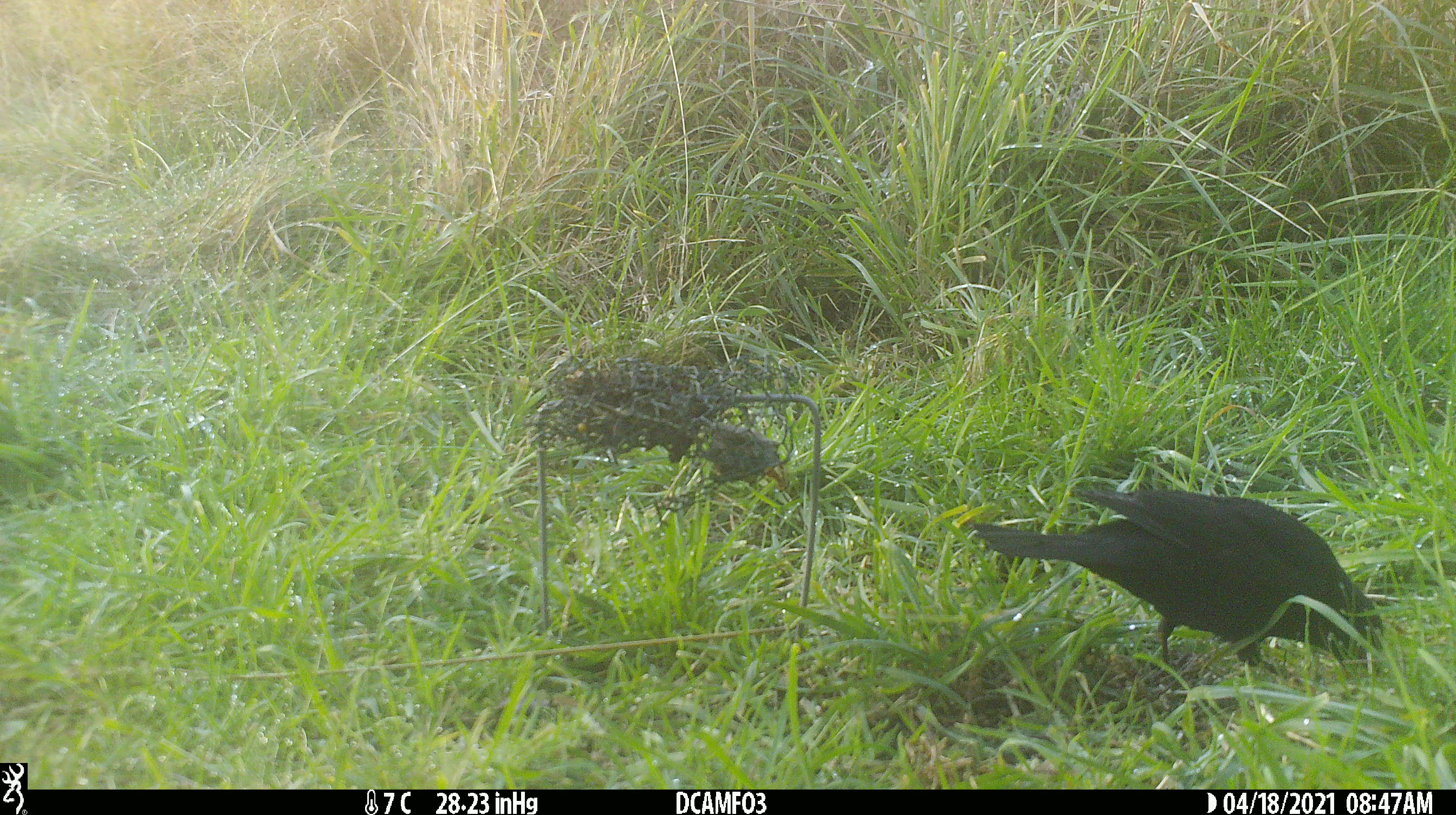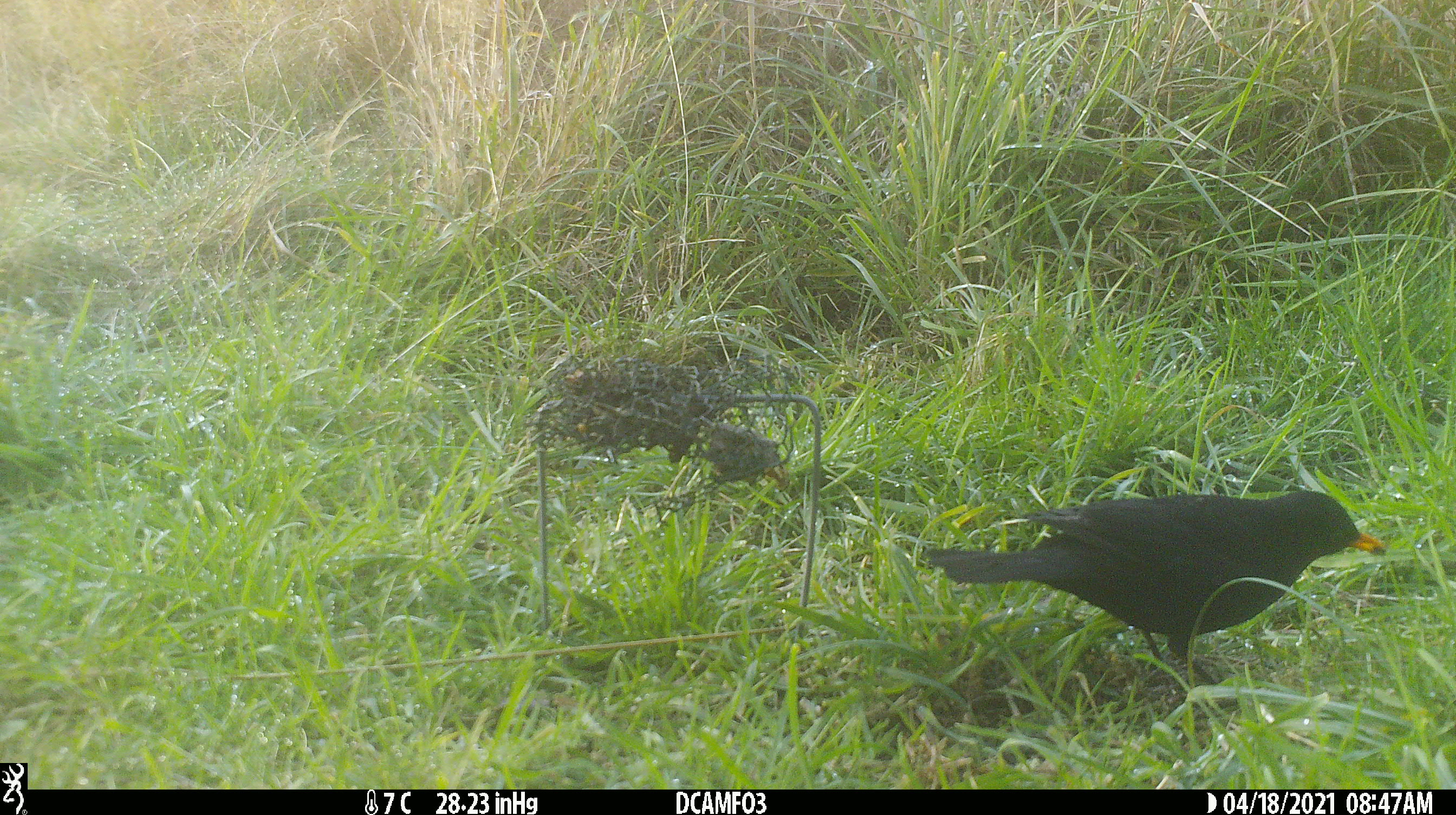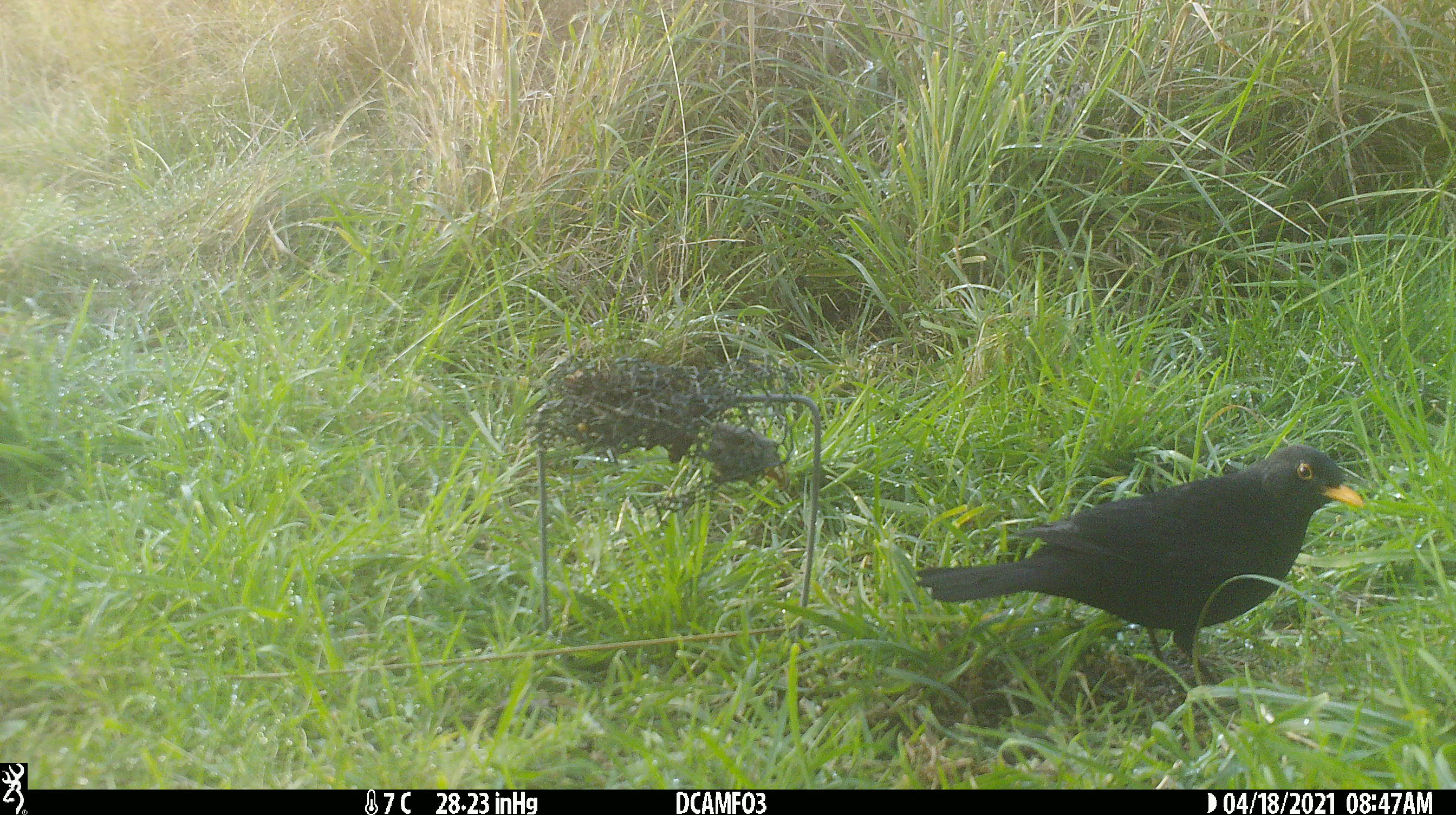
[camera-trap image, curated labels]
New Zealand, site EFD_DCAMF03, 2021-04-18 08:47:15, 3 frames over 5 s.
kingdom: Animalia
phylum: Chordata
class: Aves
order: Passeriformes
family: Turdidae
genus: Turdus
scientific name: Turdus merula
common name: eurasian blackbird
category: blackbird